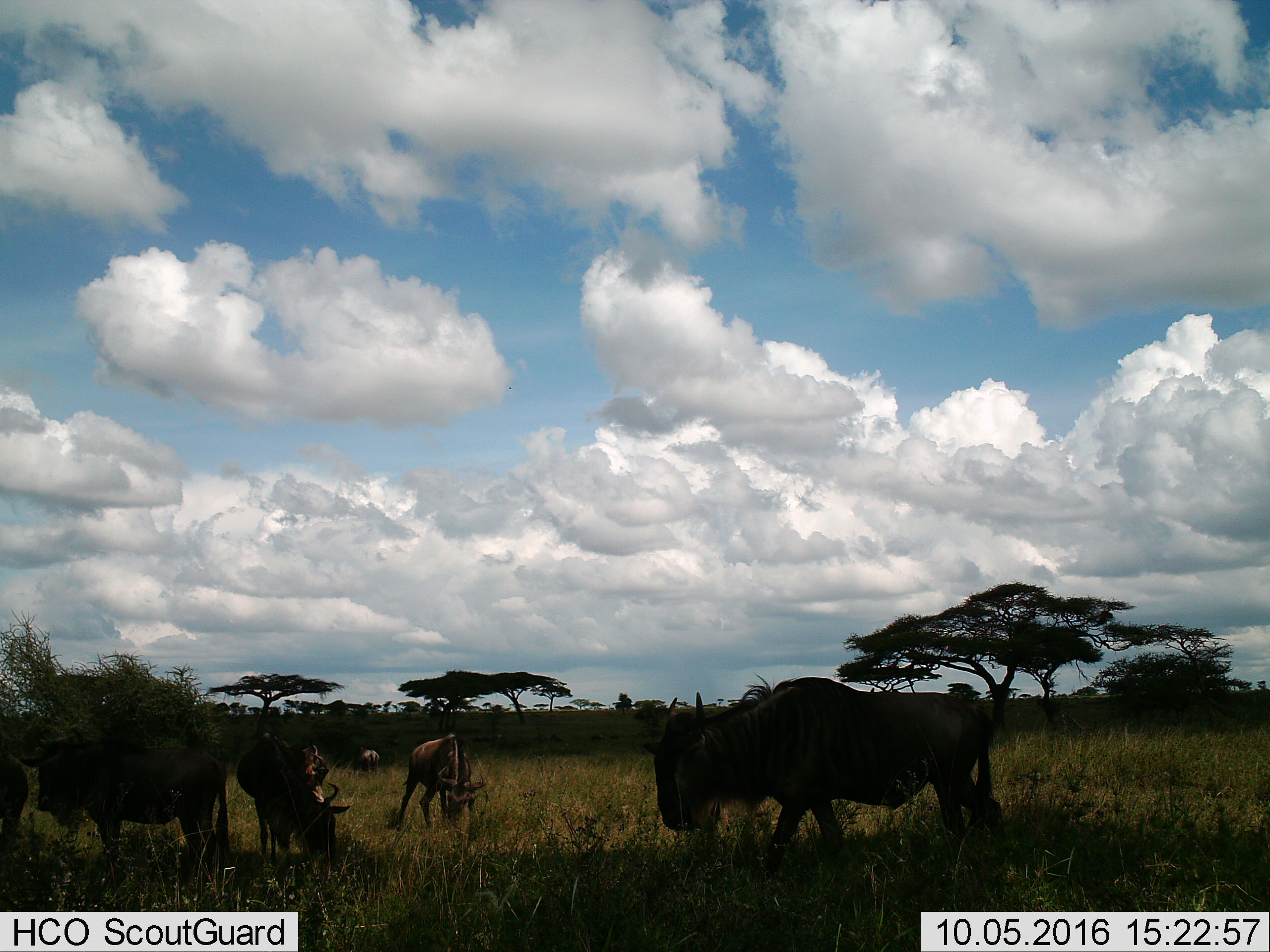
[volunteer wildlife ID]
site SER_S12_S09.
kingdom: Animalia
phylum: Chordata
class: Mammalia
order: Artiodactyla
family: Bovidae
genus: Connochaetes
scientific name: Connochaetes taurinus taurinus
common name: blue wildebeest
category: wildebeestblue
Wildebeestblue (blue wildebeest) (Connochaetes taurinus taurinus), count 8. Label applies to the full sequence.